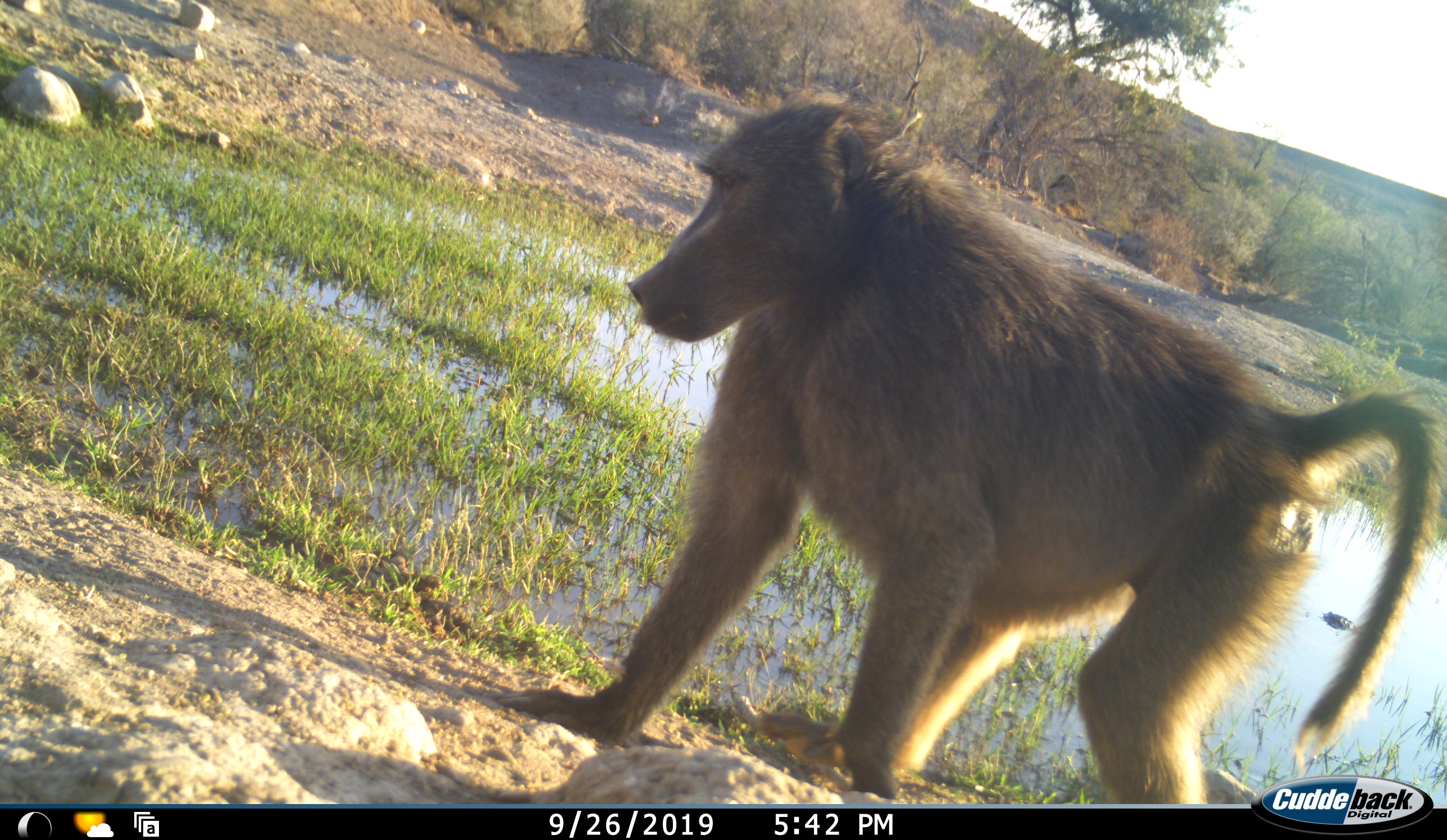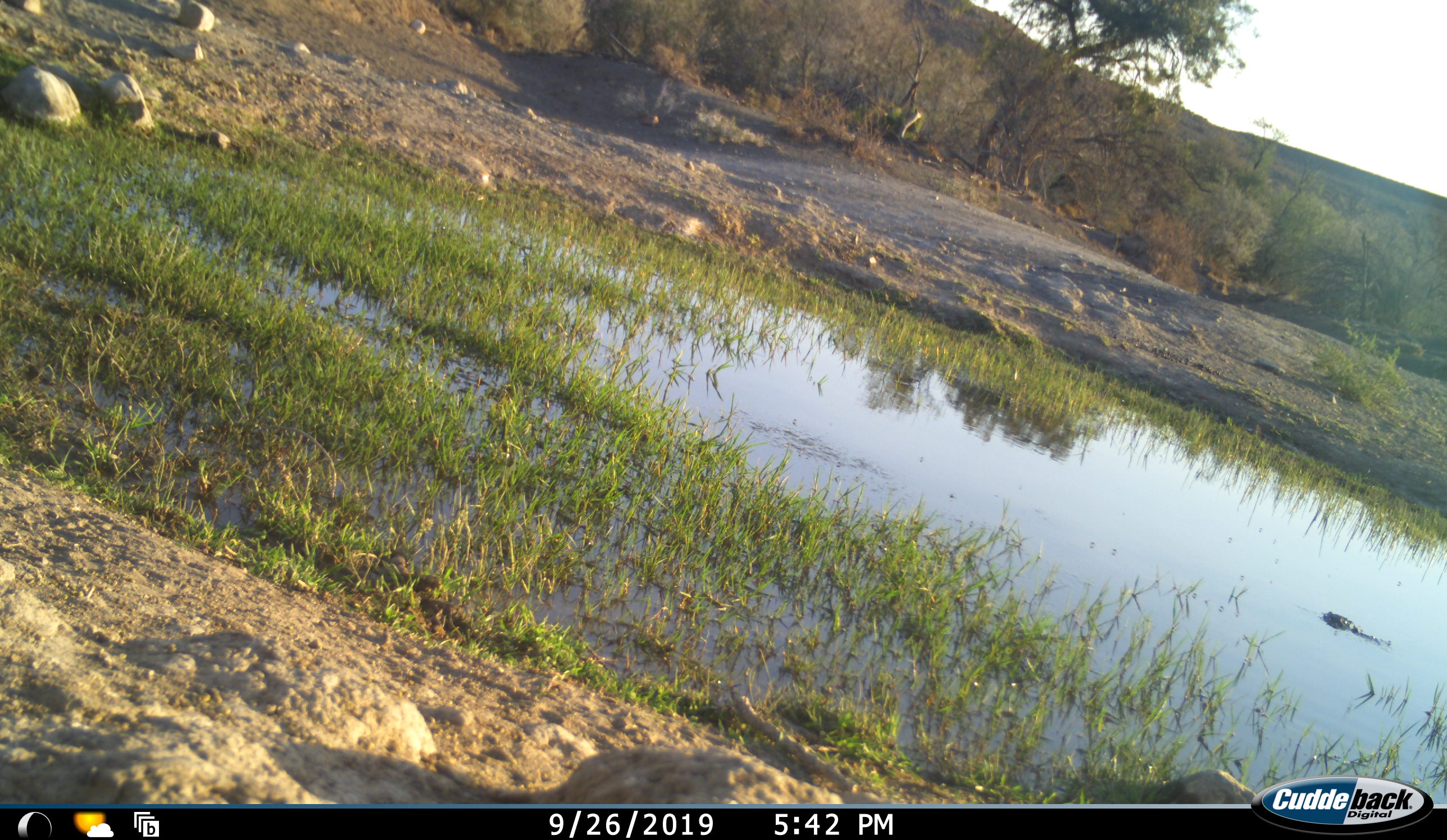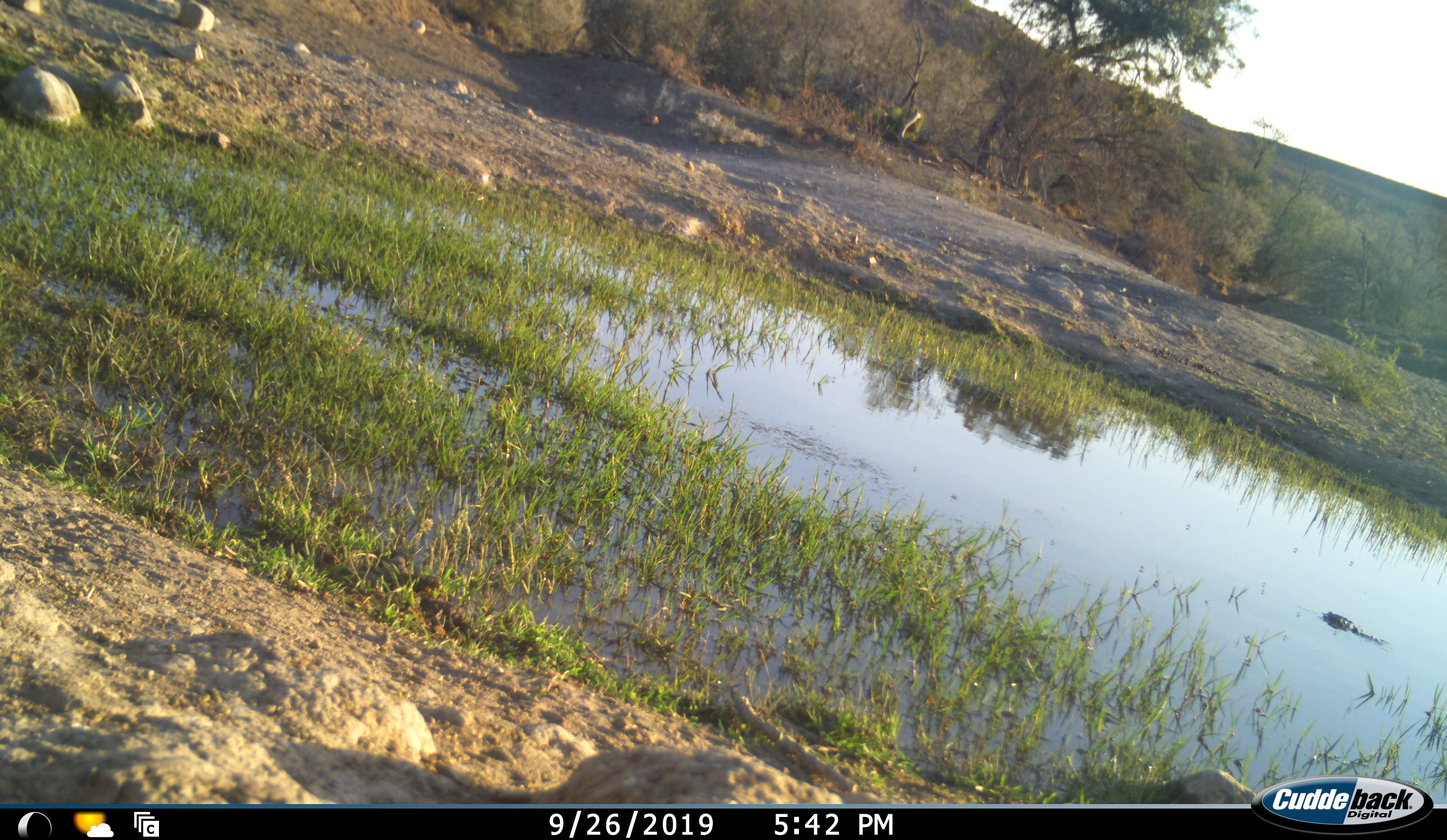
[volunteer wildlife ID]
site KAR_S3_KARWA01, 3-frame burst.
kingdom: Animalia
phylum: Chordata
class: Mammalia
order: Primates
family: Cercopithecidae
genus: Papio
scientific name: Papio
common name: baboon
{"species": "baboon (Papio)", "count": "1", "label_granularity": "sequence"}